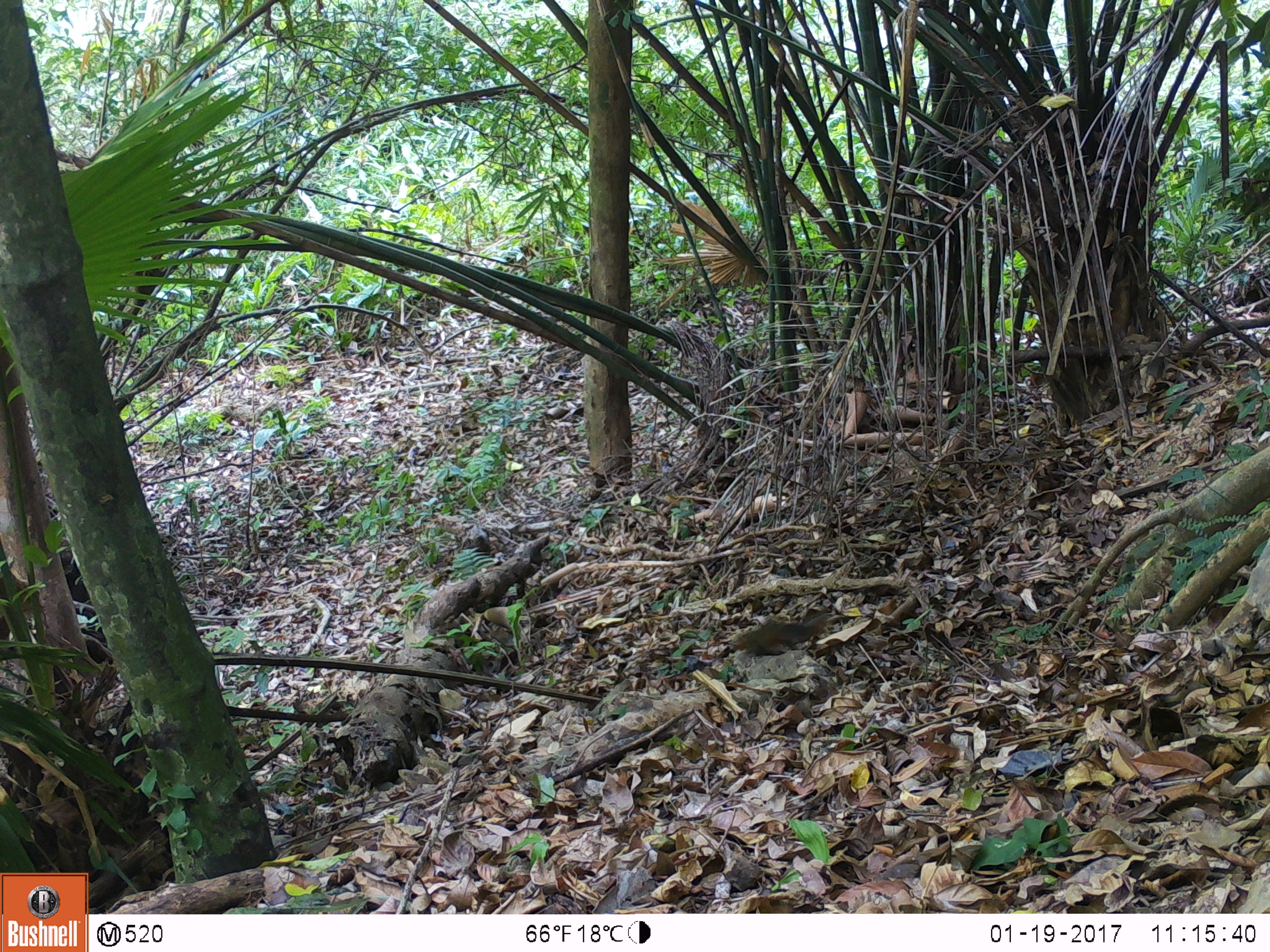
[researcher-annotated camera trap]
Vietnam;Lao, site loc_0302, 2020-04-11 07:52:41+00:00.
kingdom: Animalia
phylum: Chordata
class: Mammalia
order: Rodentia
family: Sciuridae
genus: Dremomys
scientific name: Dremomys rufigenis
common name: red-cheeked squirrel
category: red cheeked squirrel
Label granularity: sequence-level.